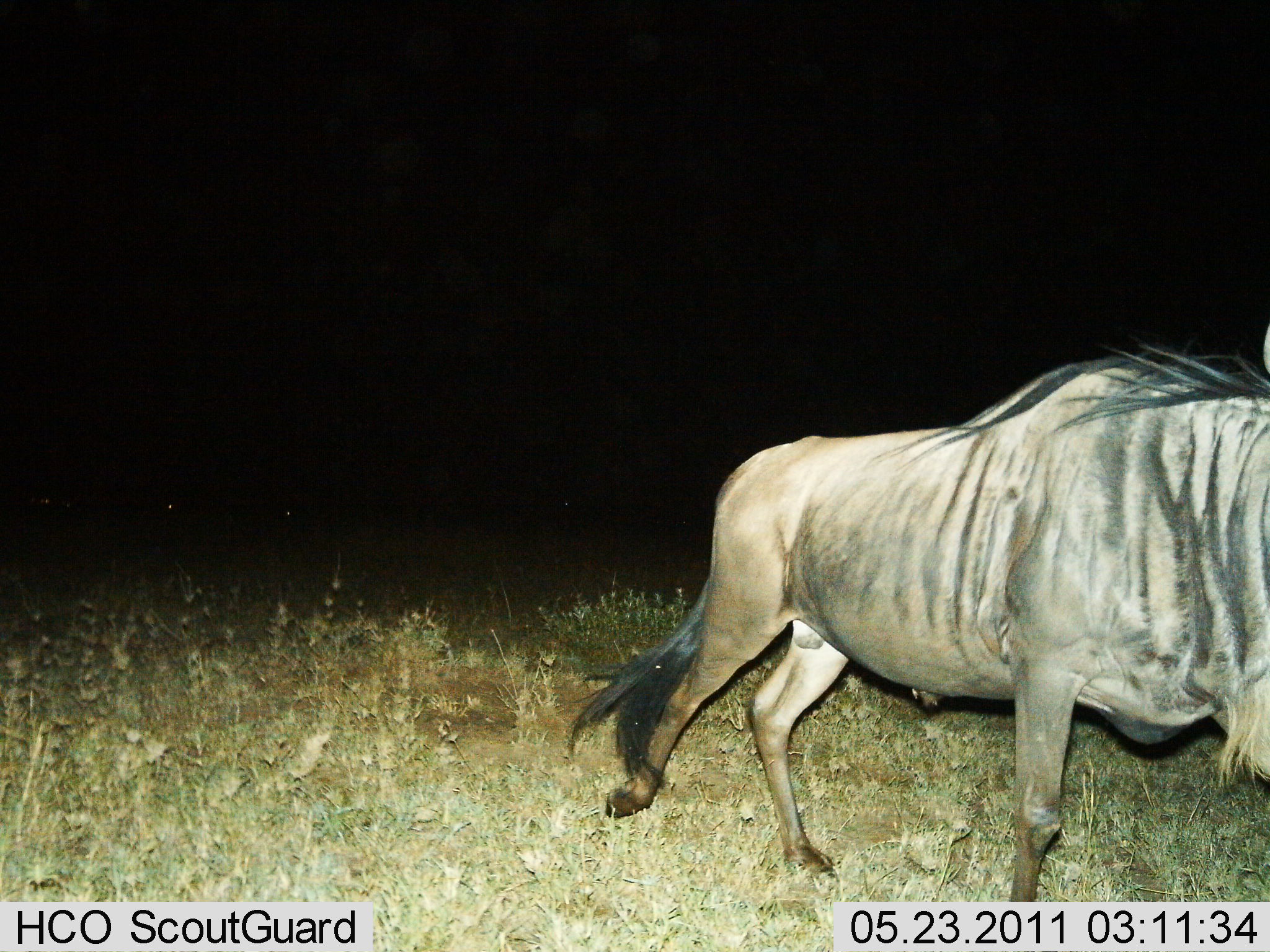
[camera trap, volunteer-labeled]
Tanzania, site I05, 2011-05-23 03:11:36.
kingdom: Animalia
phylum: Chordata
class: Mammalia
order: Artiodactyla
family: Bovidae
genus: Connochaetes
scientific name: Connochaetes taurinus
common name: blue wildebeest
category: wildebeest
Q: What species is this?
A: Wildebeest (blue wildebeest) (Connochaetes taurinus).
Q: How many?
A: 1.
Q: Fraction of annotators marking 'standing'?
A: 8%.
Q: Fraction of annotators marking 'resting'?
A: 0%.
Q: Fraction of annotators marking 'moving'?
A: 92%.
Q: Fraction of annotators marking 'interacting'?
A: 0%.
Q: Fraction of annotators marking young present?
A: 0%.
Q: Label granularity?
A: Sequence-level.